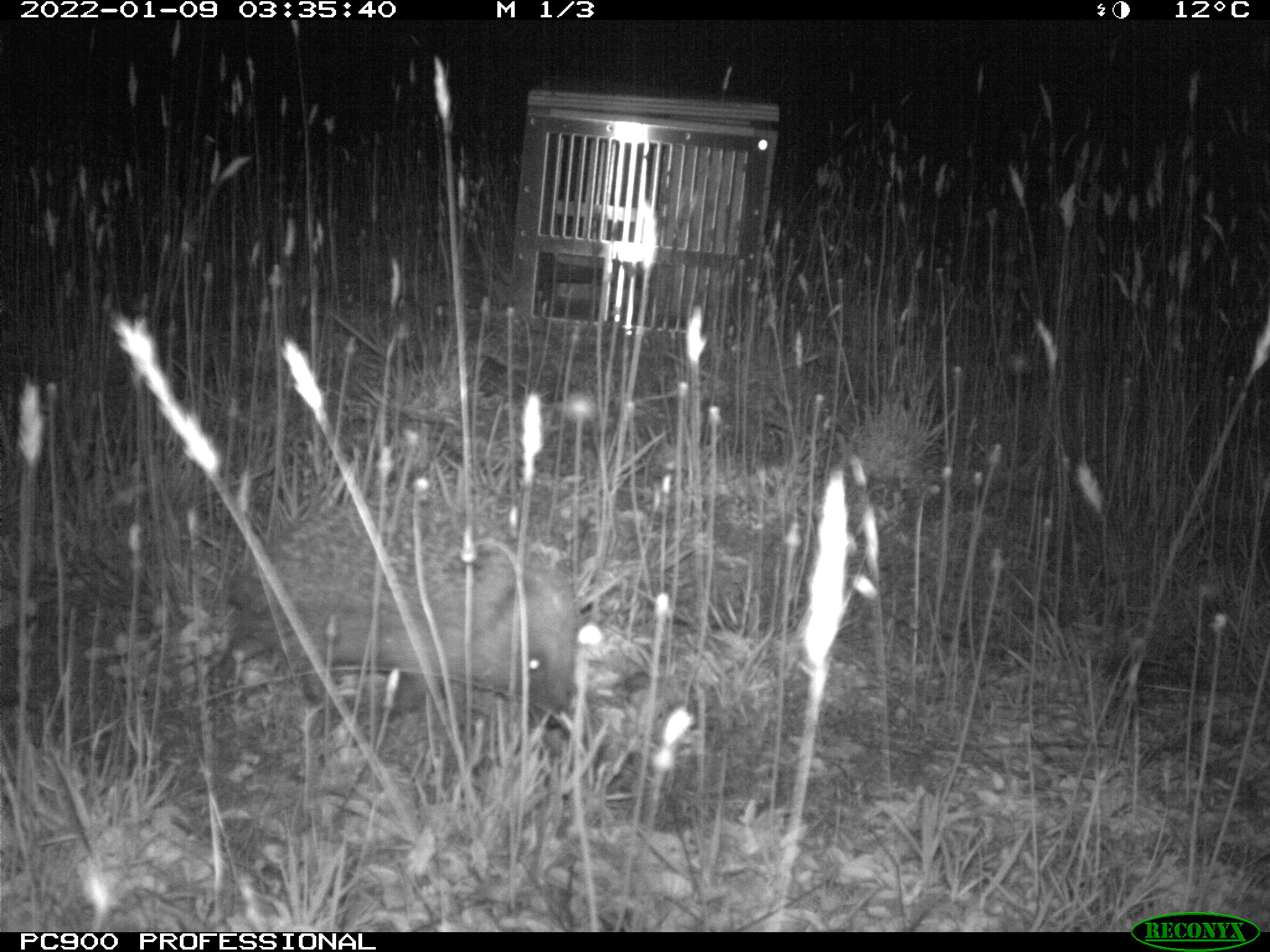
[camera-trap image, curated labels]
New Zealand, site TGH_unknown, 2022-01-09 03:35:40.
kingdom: Animalia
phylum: Chordata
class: Mammalia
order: Eulipotyphla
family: Erinaceidae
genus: Erinaceus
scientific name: Erinaceus europaeus europaeus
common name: european hedgehog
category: hedgehog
Hedgehog (european hedgehog) (Erinaceus europaeus europaeus).